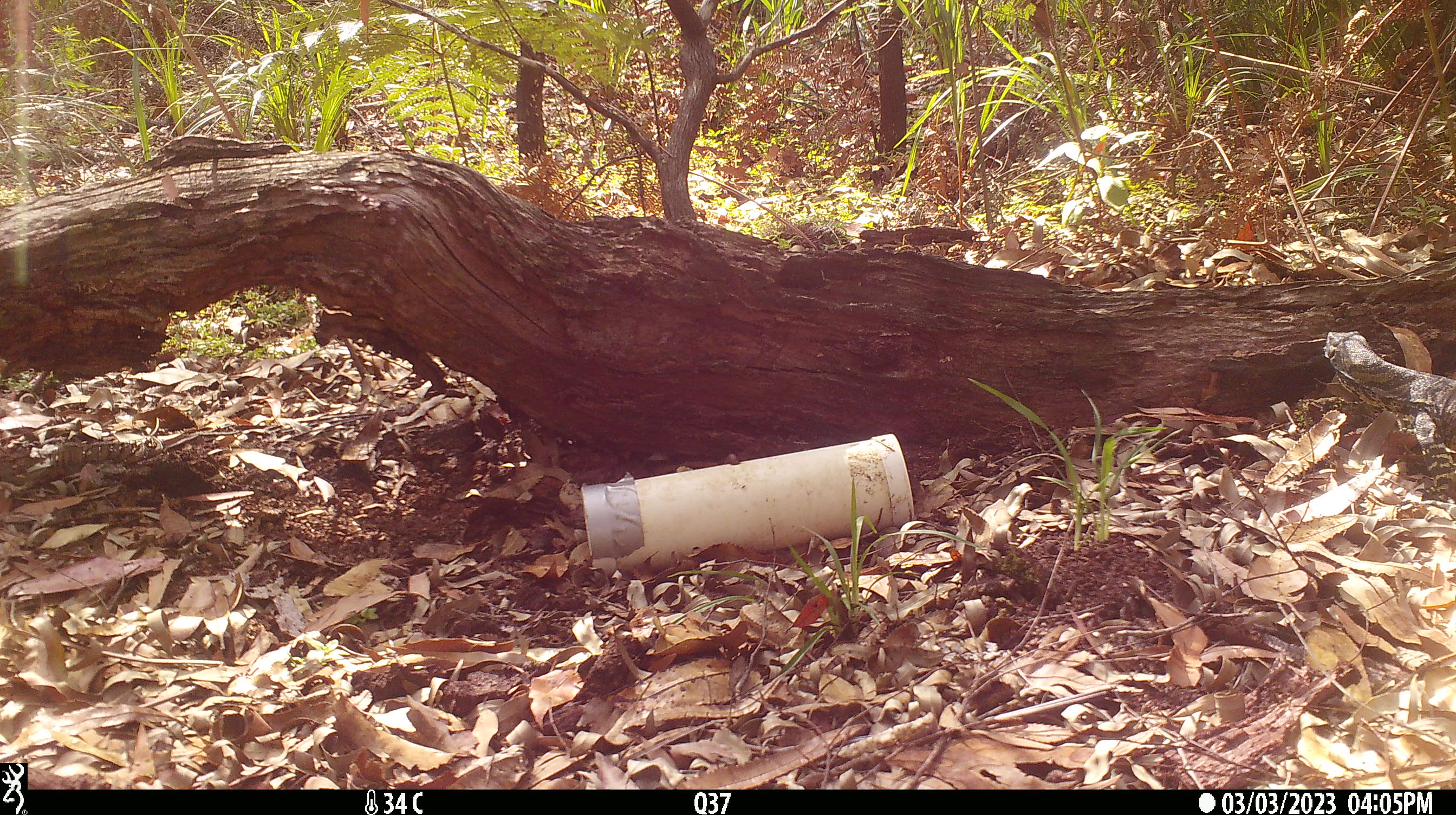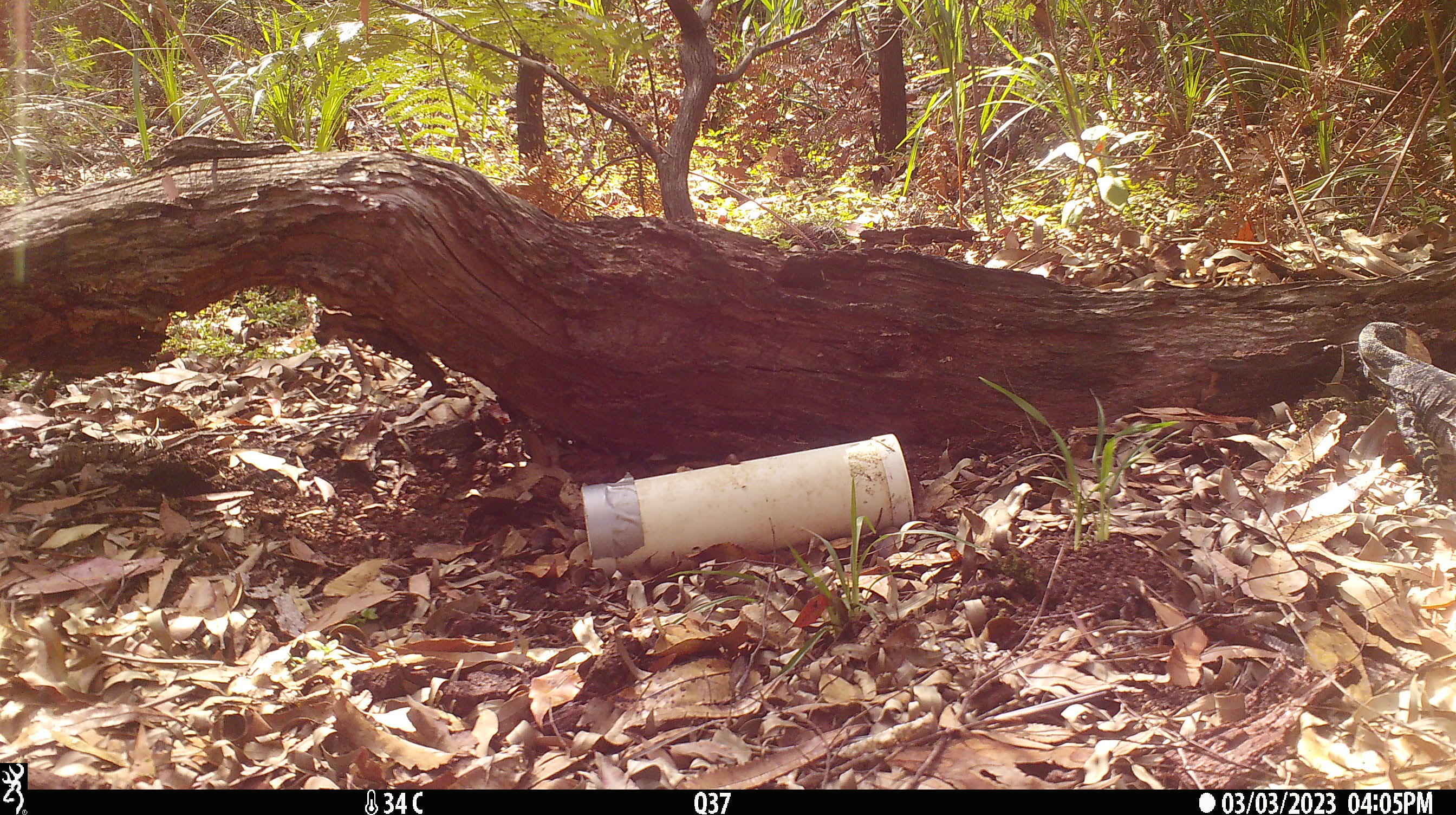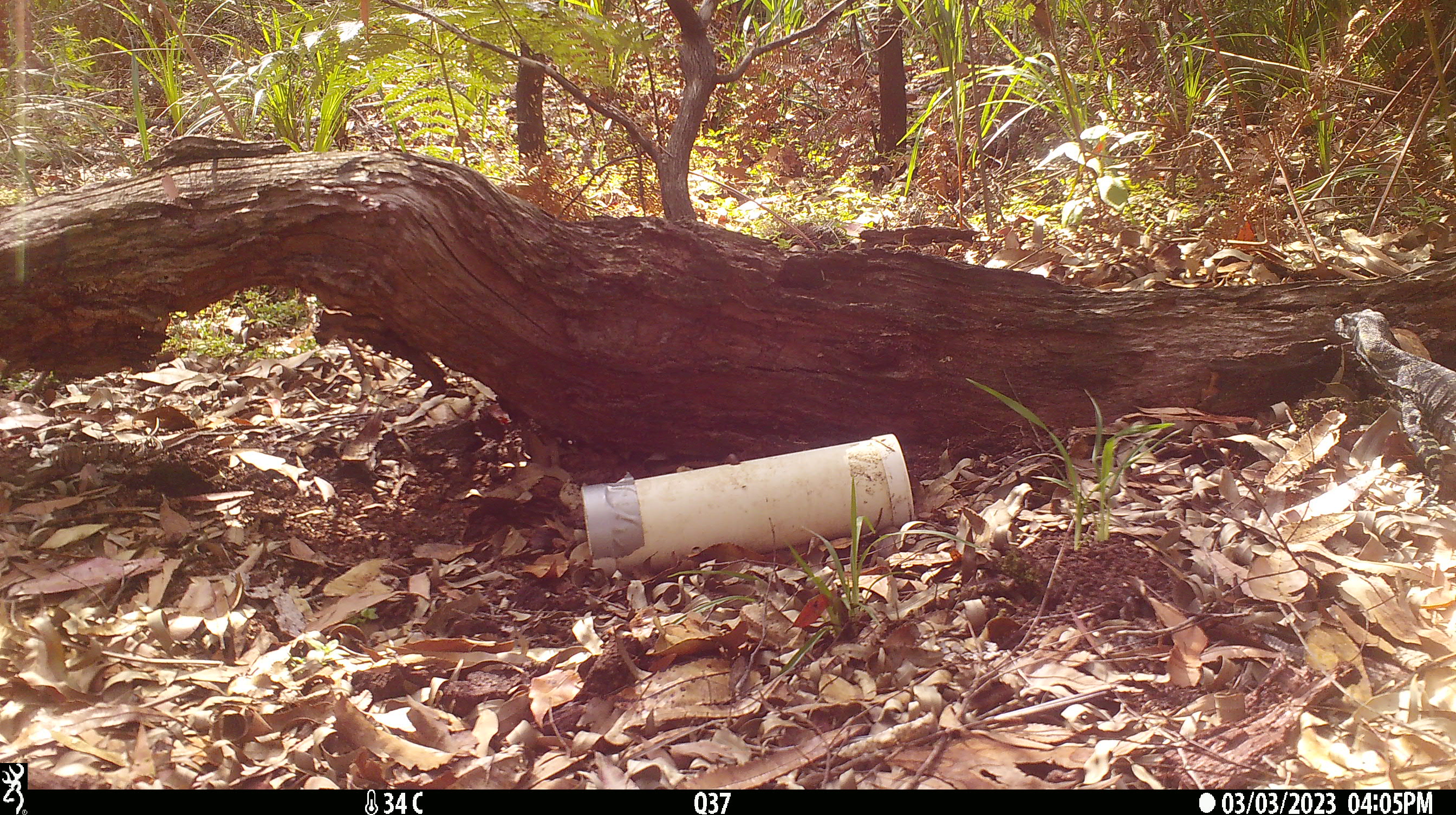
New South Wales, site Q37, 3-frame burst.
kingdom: Animalia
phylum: Chordata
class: Reptilia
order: Squamata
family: Varanidae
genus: Varanus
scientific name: Varanus varius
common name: lace monitor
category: goanna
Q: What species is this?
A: Goanna (lace monitor) (Varanus varius).